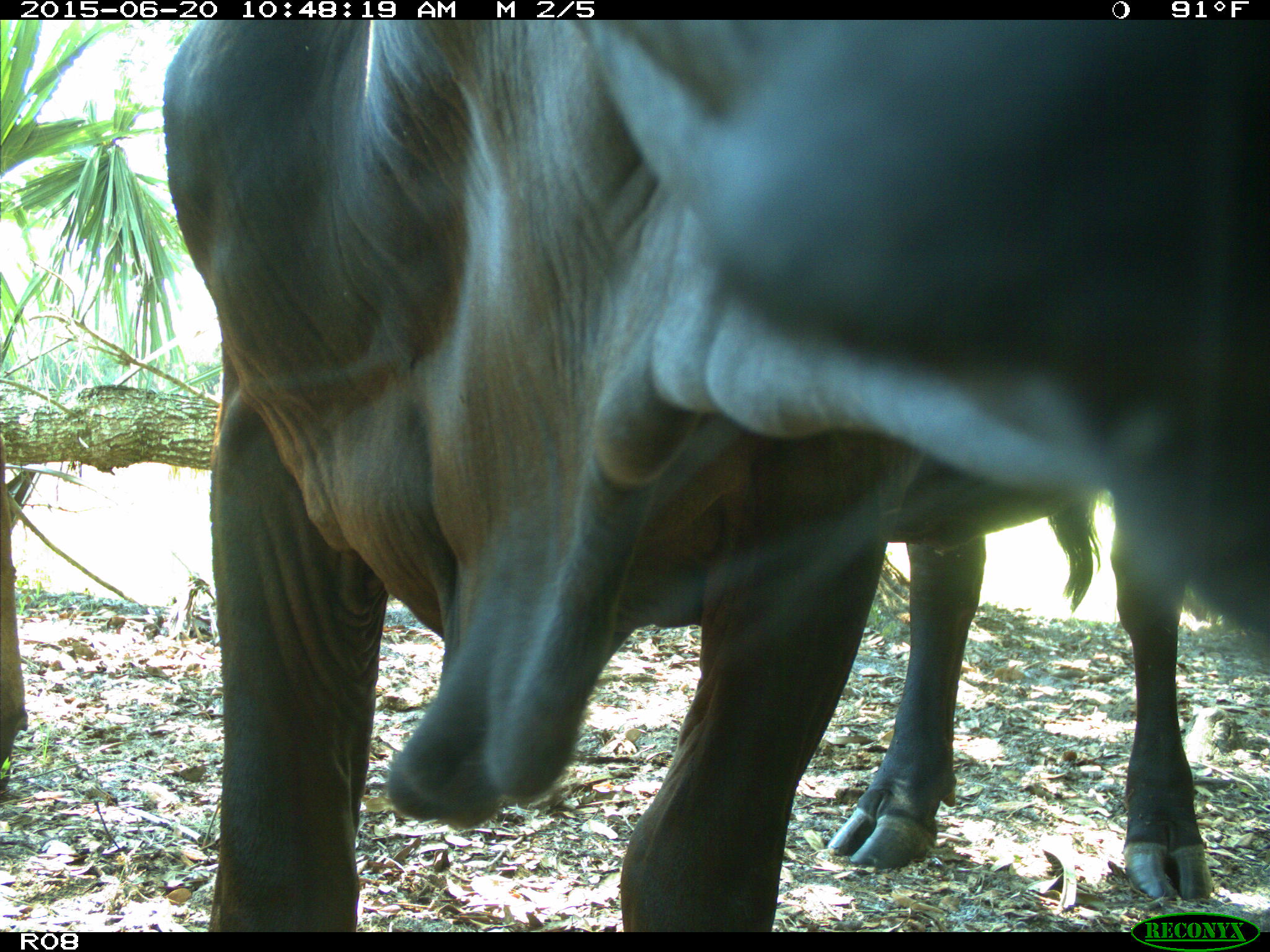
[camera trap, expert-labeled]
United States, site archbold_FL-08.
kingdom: Animalia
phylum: Chordata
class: Mammalia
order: Artiodactyla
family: Bovidae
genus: Bos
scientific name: Bos taurus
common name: domestic cow